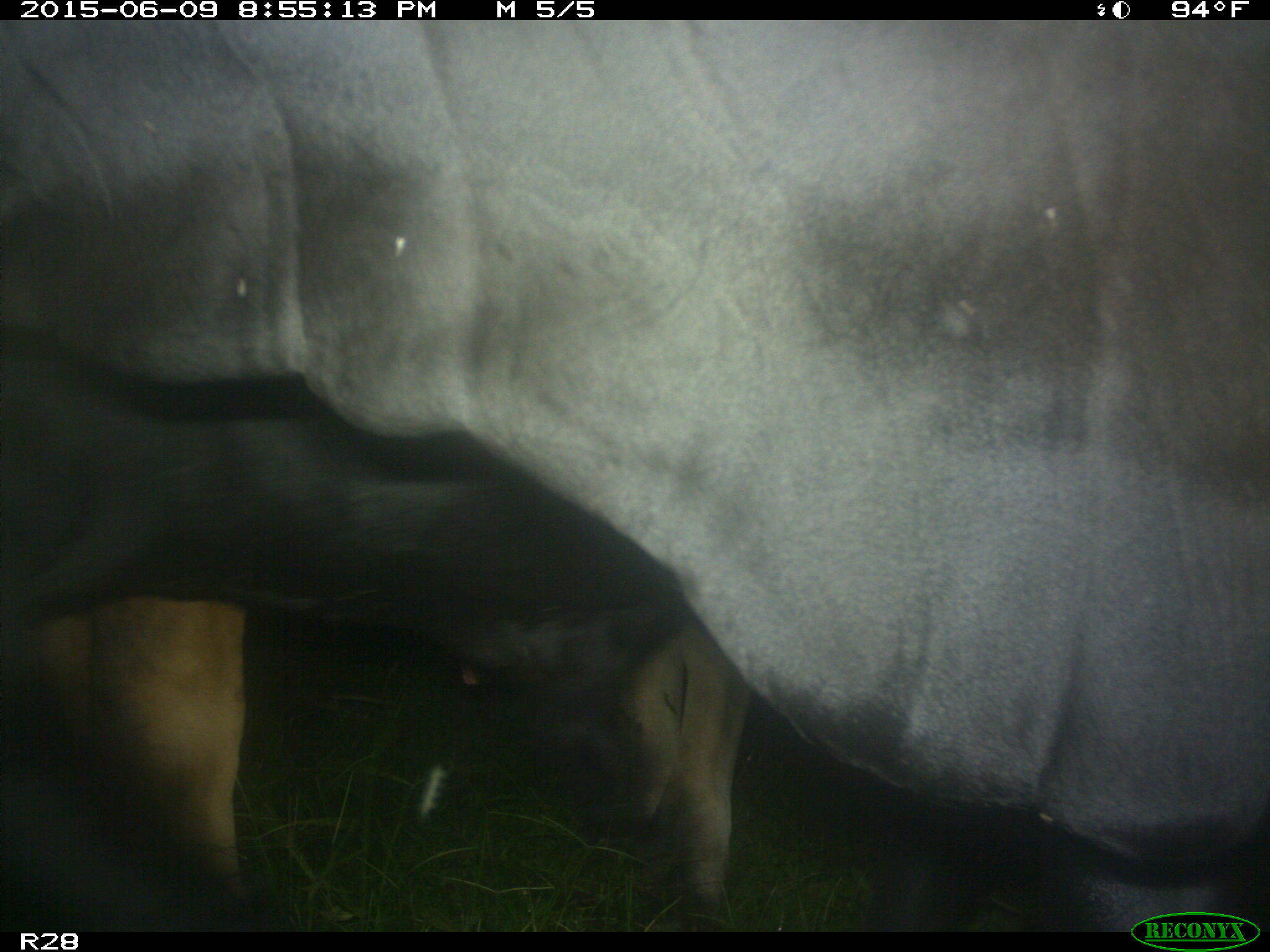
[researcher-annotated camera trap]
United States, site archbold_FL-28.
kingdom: Animalia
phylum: Chordata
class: Mammalia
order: Artiodactyla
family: Bovidae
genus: Bos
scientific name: Bos taurus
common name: domestic cow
Bos taurus (domestic cow).